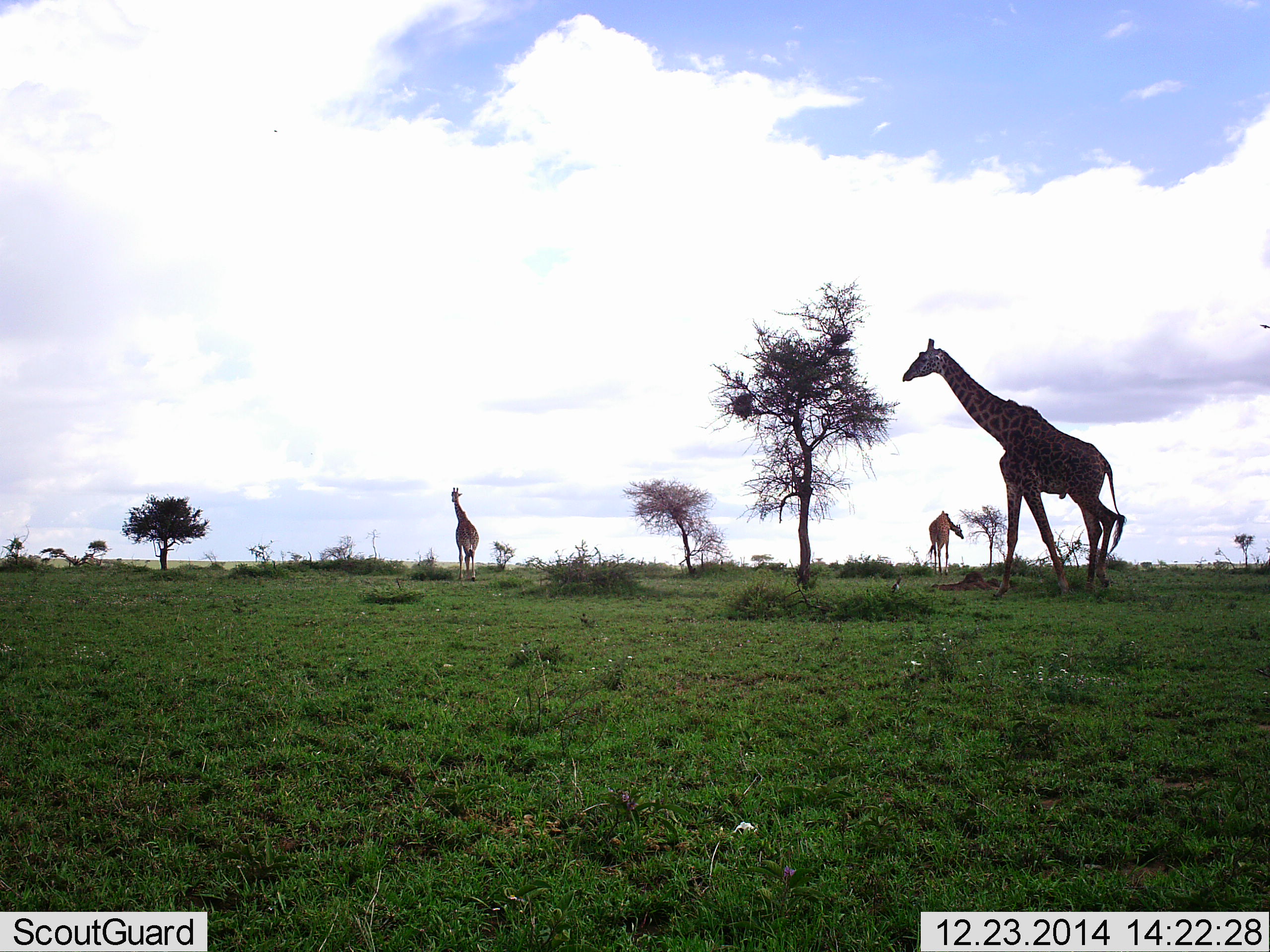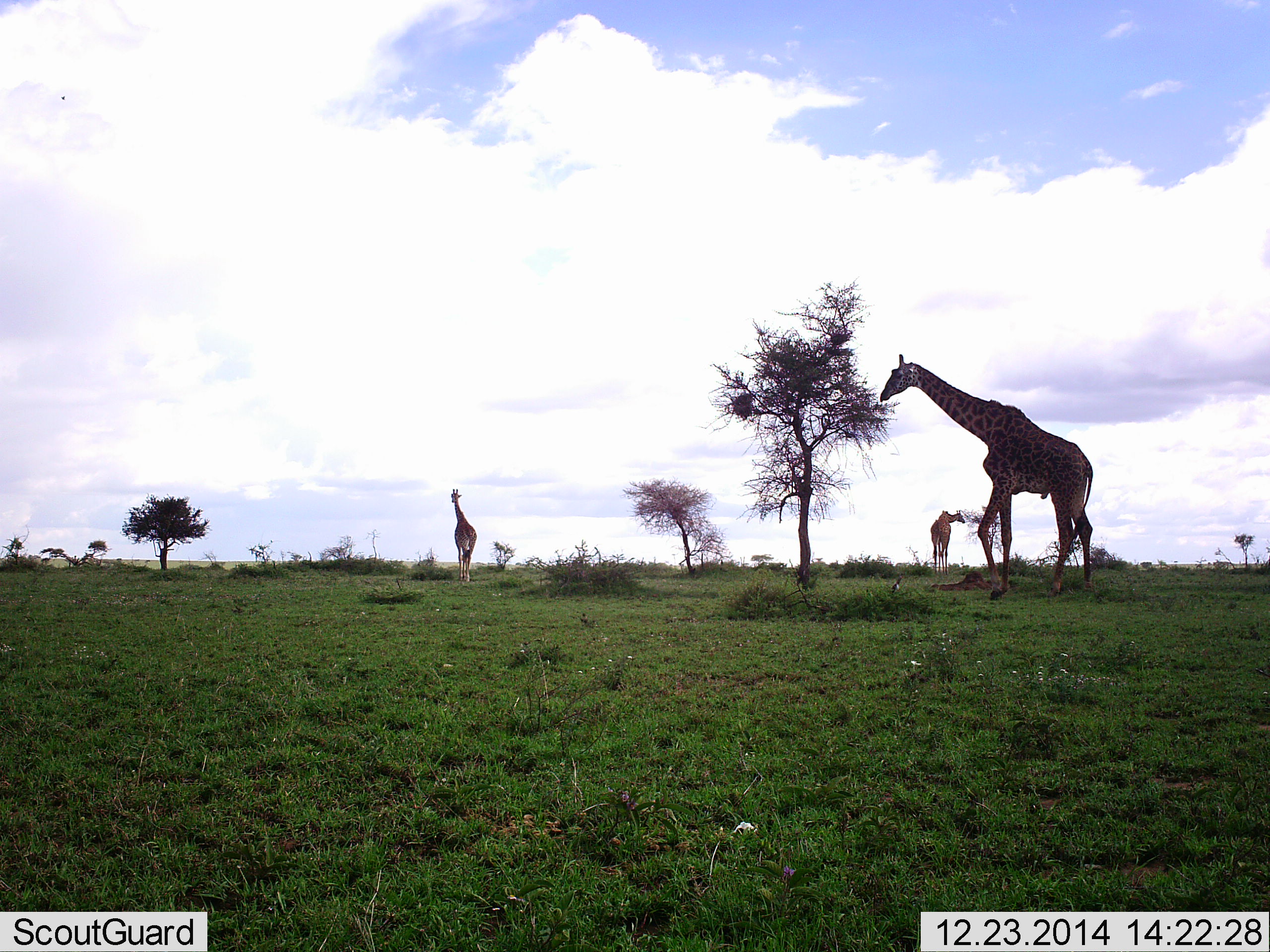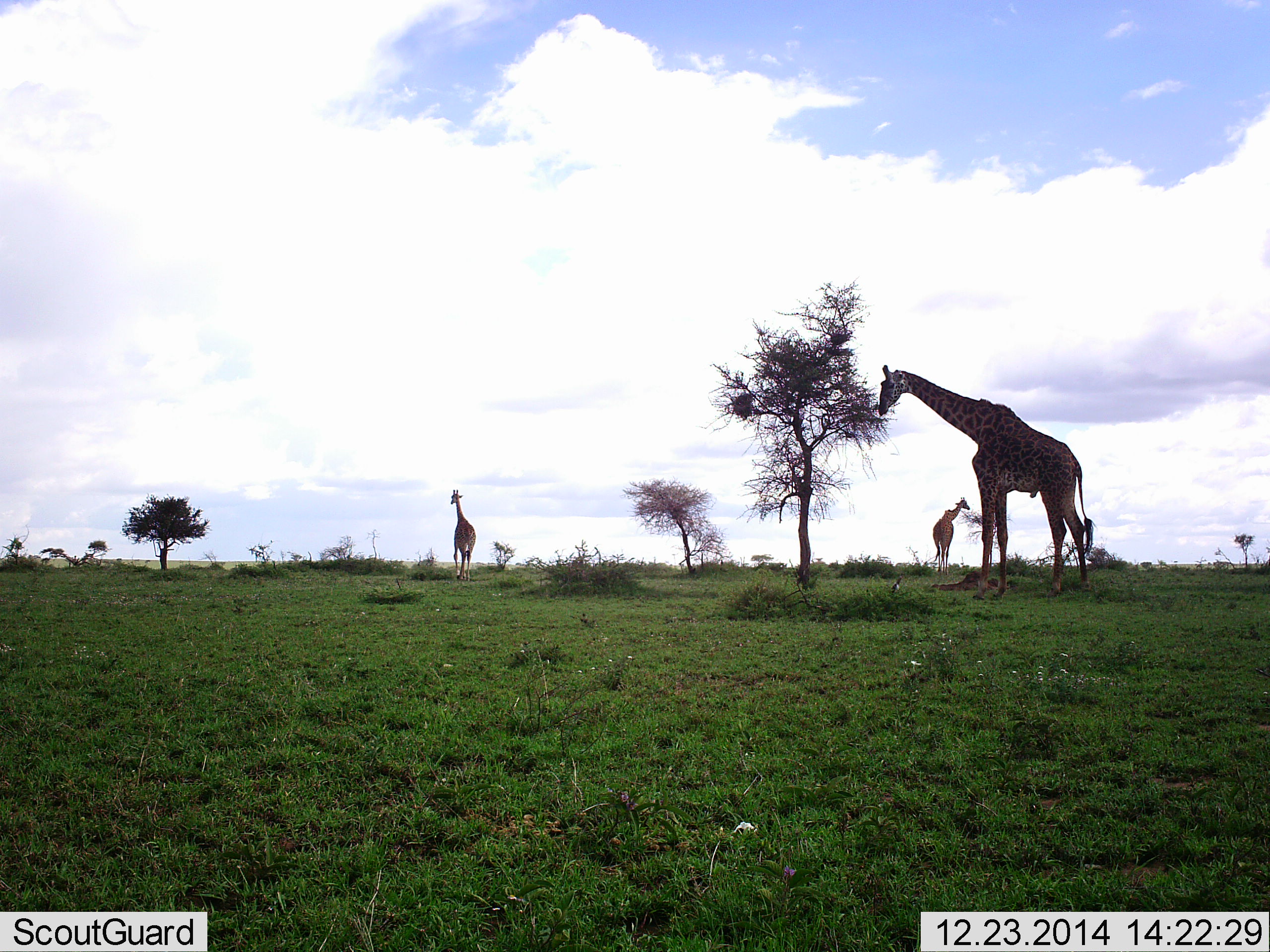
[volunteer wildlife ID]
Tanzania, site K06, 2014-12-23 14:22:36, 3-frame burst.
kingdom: Animalia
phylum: Chordata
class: Mammalia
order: Artiodactyla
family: Giraffidae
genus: Giraffa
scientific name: Giraffa camelopardalis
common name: giraffe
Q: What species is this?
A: Giraffe (Giraffa camelopardalis).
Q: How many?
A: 3.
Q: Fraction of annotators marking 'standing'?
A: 64%.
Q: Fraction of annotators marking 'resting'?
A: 0%.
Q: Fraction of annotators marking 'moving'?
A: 73%.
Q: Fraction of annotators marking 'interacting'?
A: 0%.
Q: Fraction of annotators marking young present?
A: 0%.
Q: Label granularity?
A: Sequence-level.